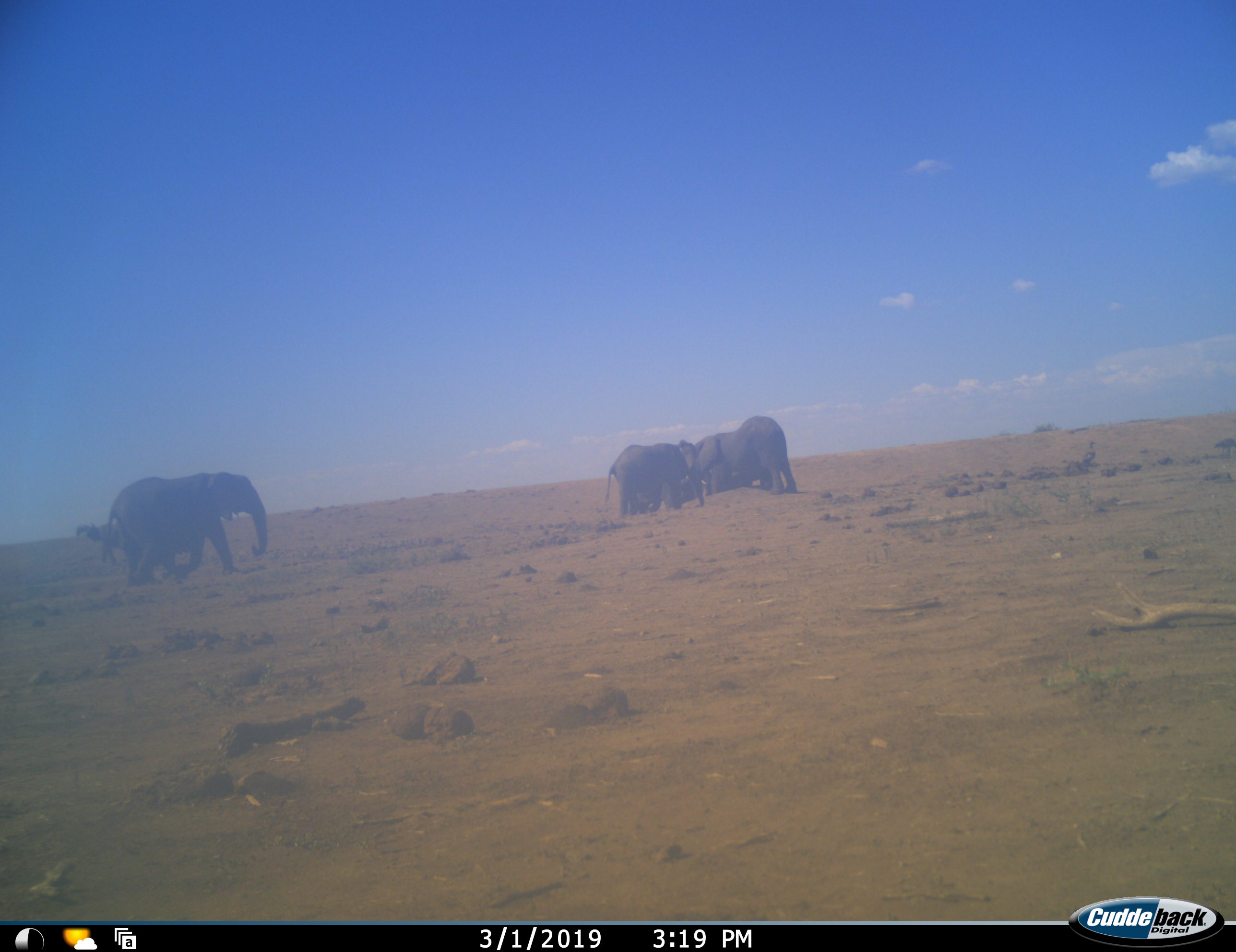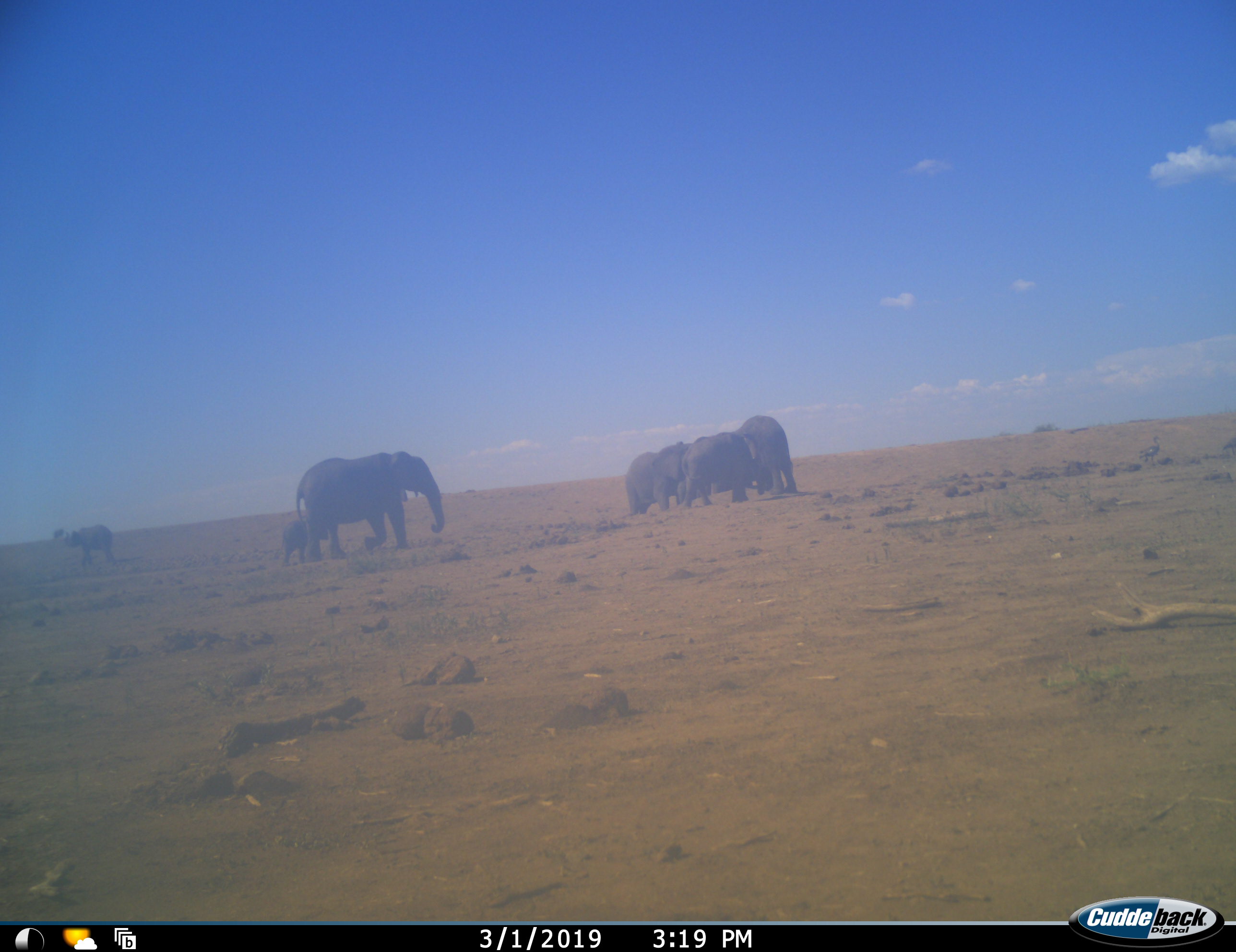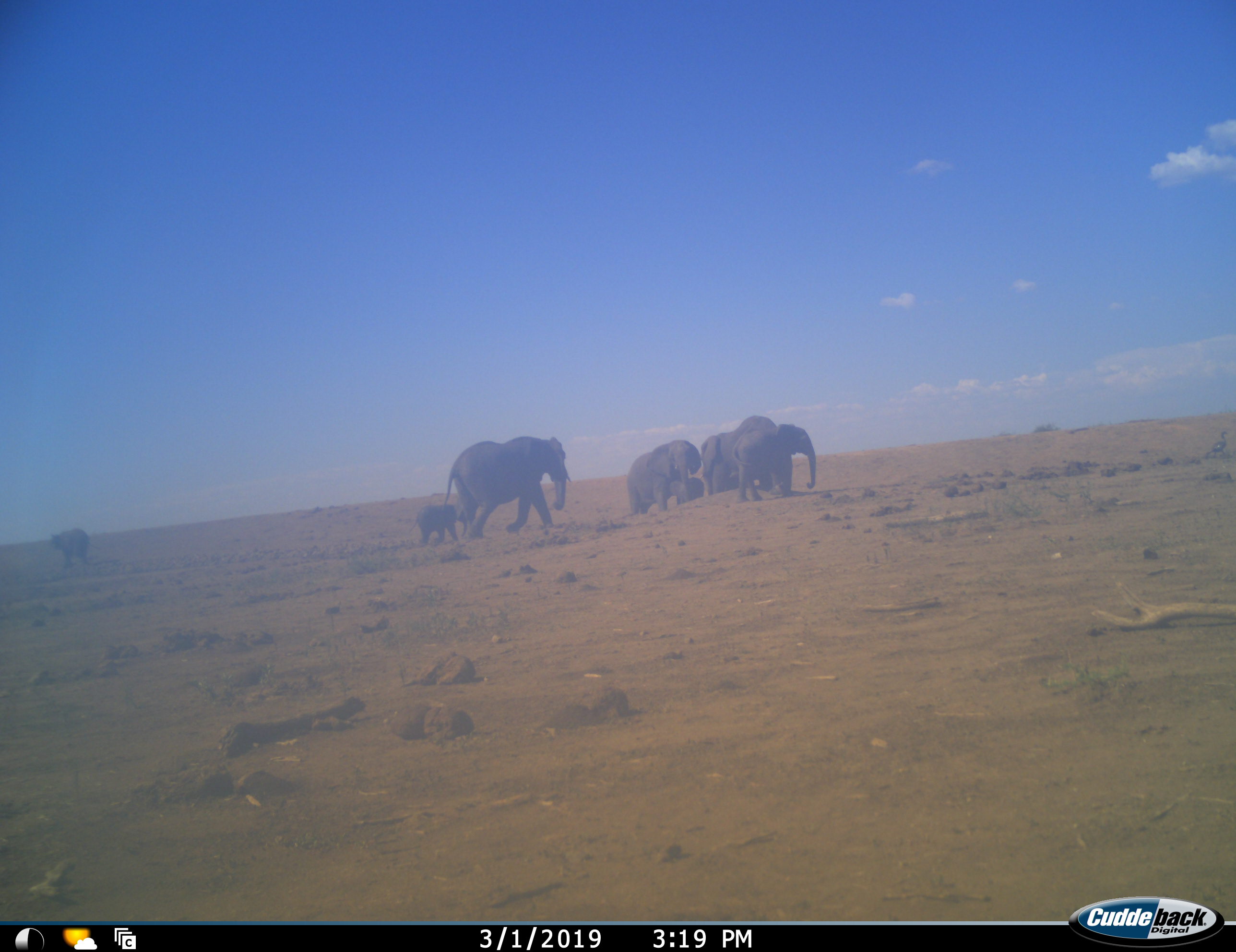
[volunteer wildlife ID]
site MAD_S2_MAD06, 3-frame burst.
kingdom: Animalia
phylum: Chordata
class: Mammalia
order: Proboscidea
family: Elephantidae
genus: Loxodonta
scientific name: Loxodonta africana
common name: african bush elephant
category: elephant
Elephant (african bush elephant) (Loxodonta africana), count 8. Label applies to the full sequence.